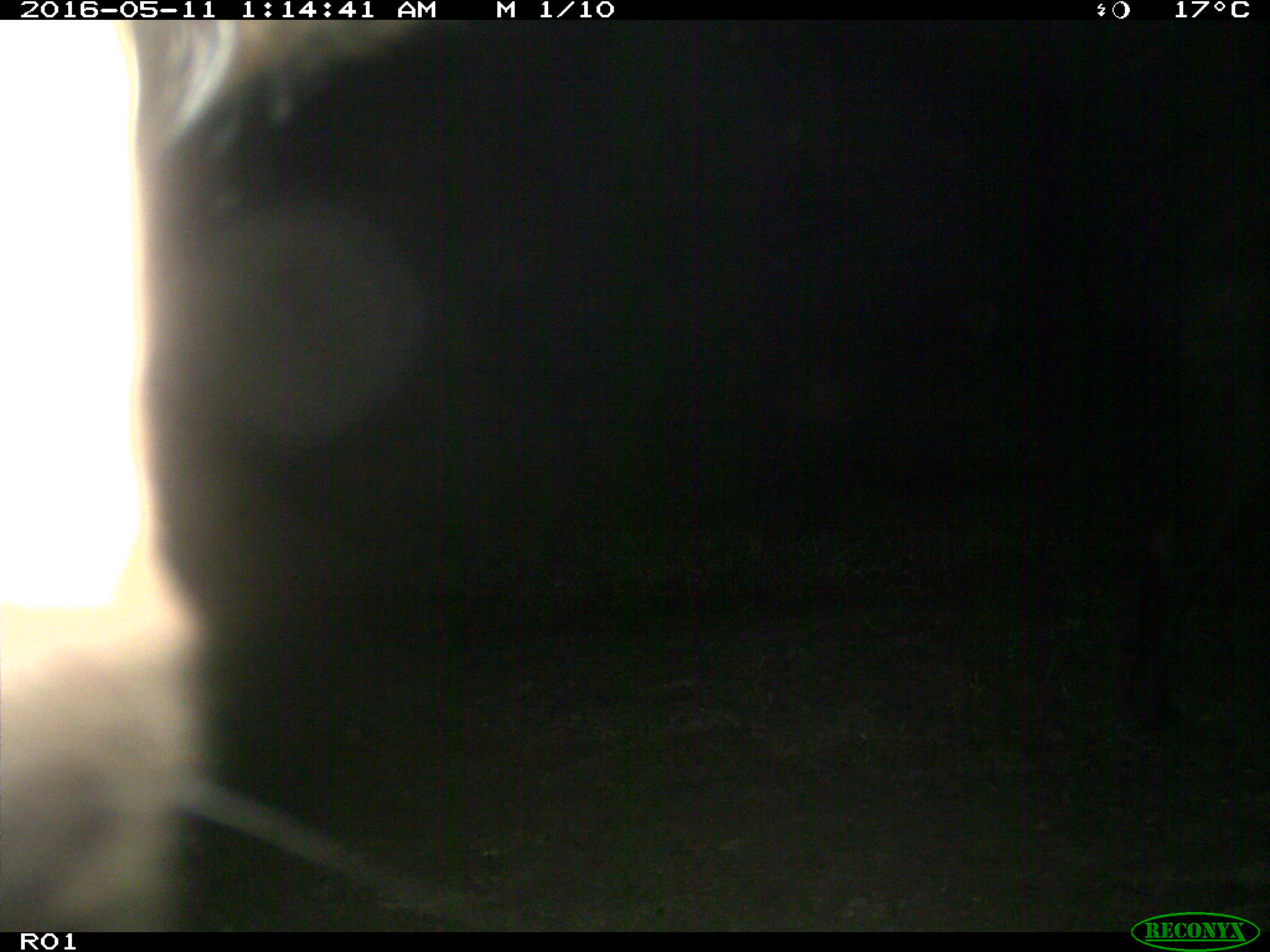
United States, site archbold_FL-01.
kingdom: Animalia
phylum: Chordata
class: Mammalia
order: Artiodactyla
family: Bovidae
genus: Bos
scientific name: Bos taurus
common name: domestic cow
Bos taurus (domestic cow).